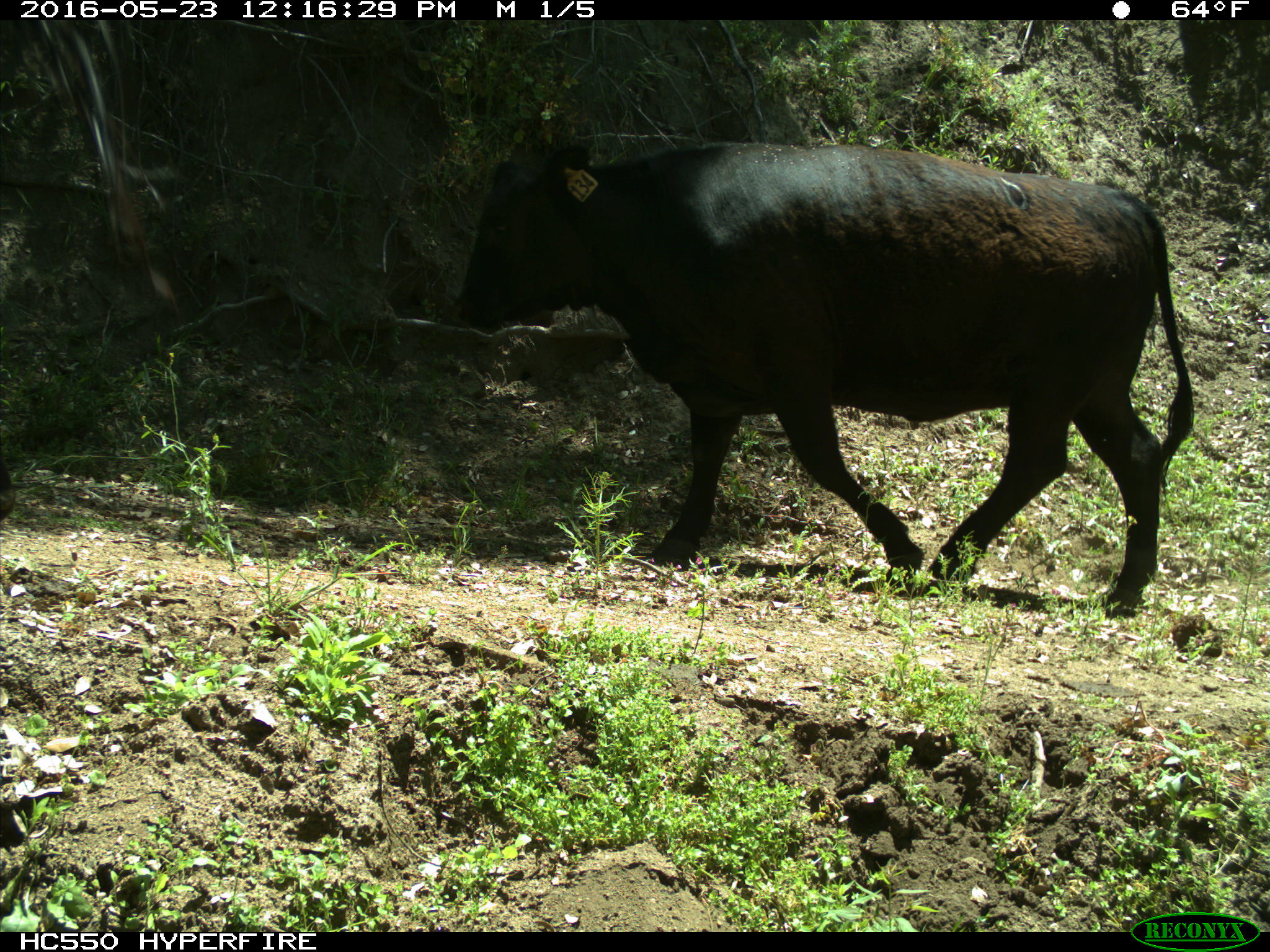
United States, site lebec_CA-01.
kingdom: Animalia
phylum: Chordata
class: Mammalia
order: Artiodactyla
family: Bovidae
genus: Bos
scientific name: Bos taurus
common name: domestic cow